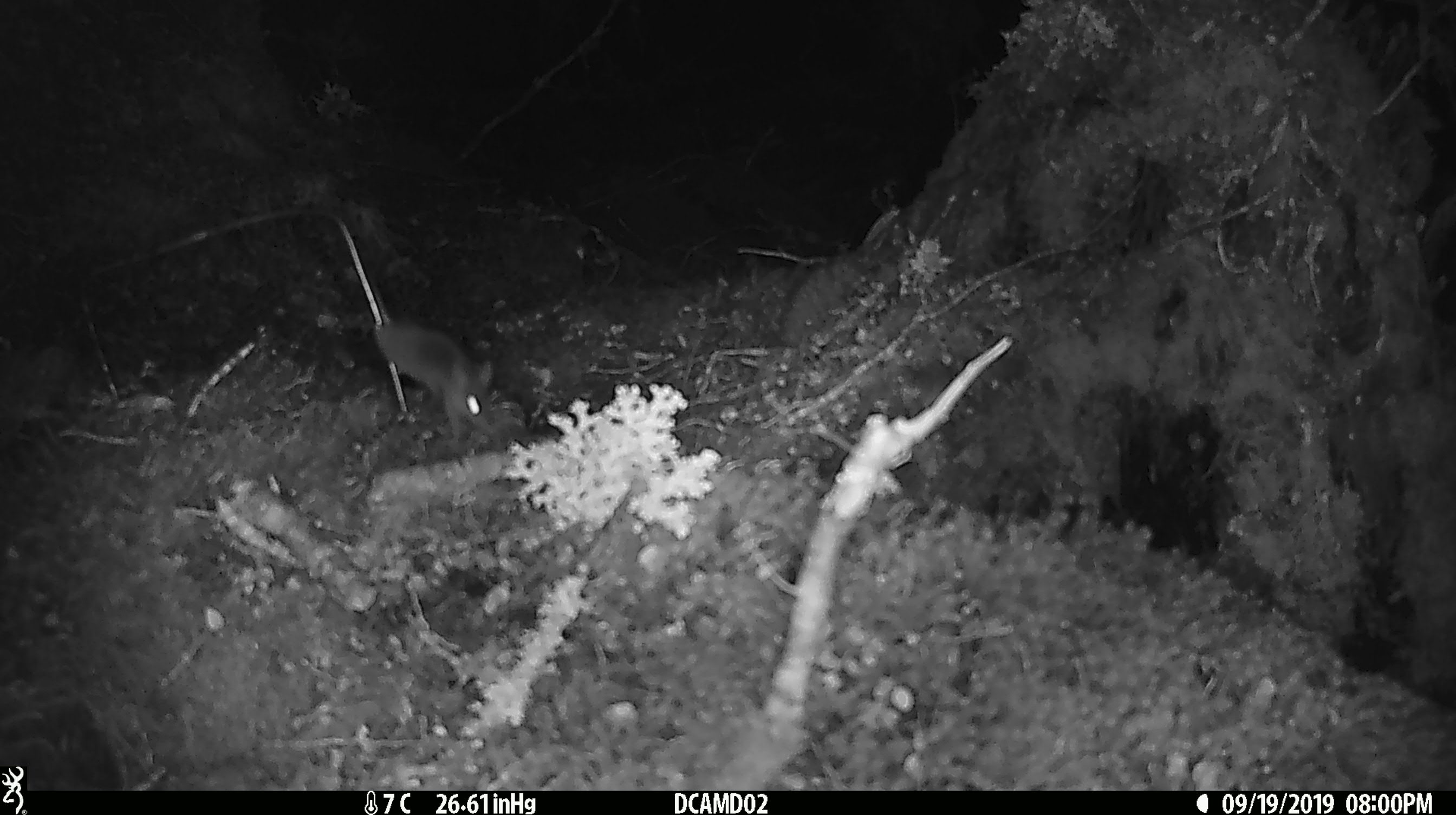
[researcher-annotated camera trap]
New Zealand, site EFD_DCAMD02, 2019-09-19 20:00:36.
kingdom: Animalia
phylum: Chordata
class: Mammalia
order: Rodentia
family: Muridae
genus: Mus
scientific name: Mus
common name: mouse